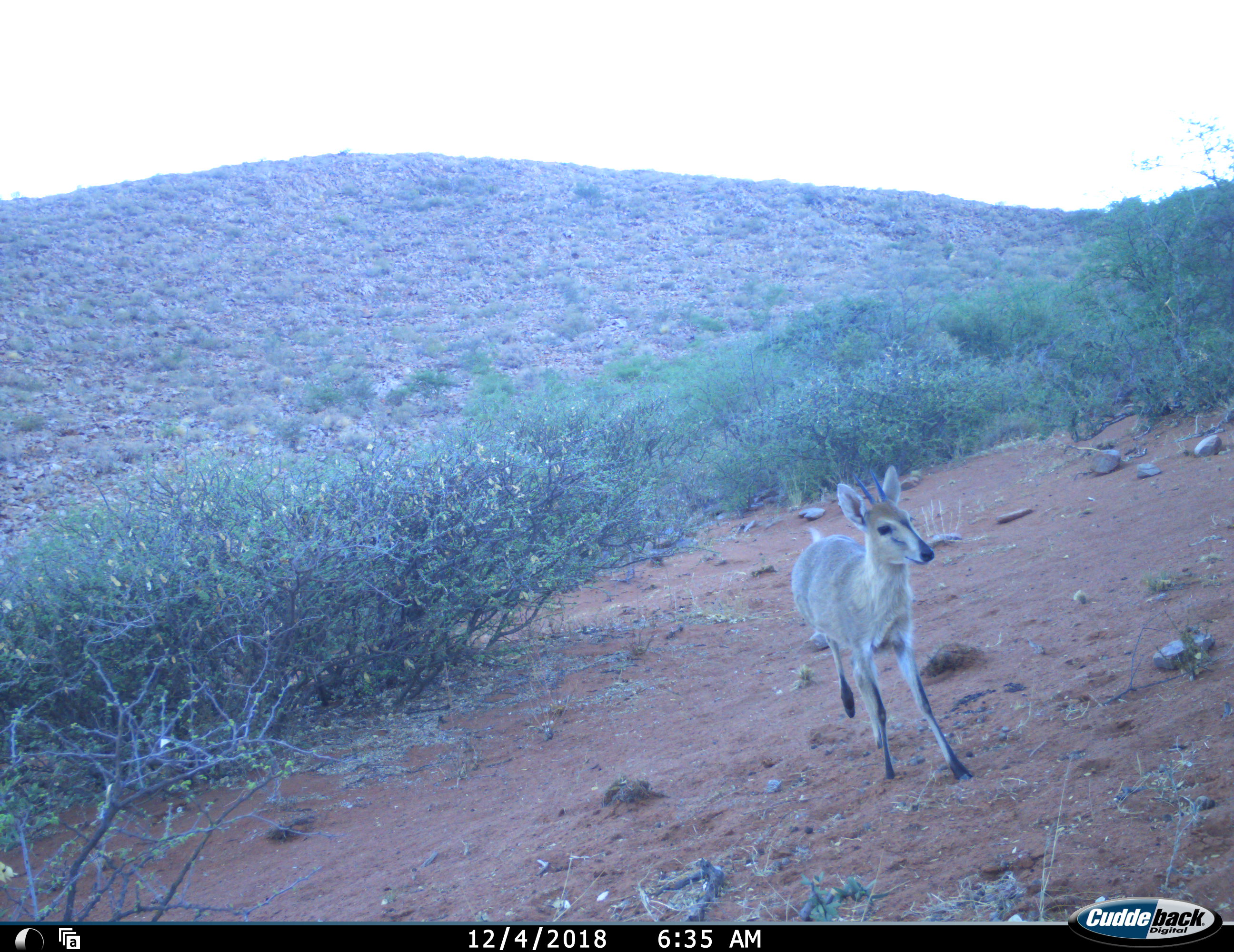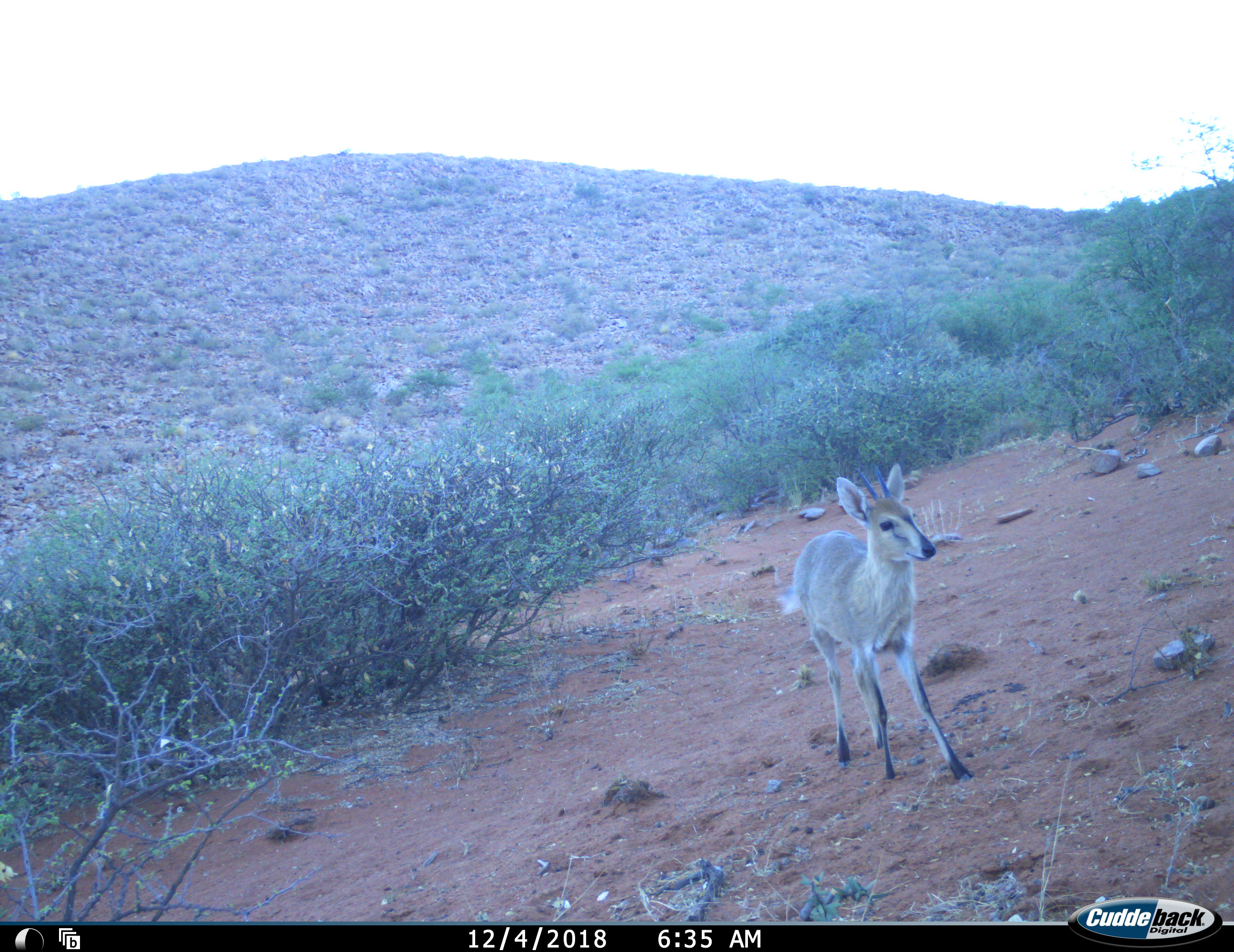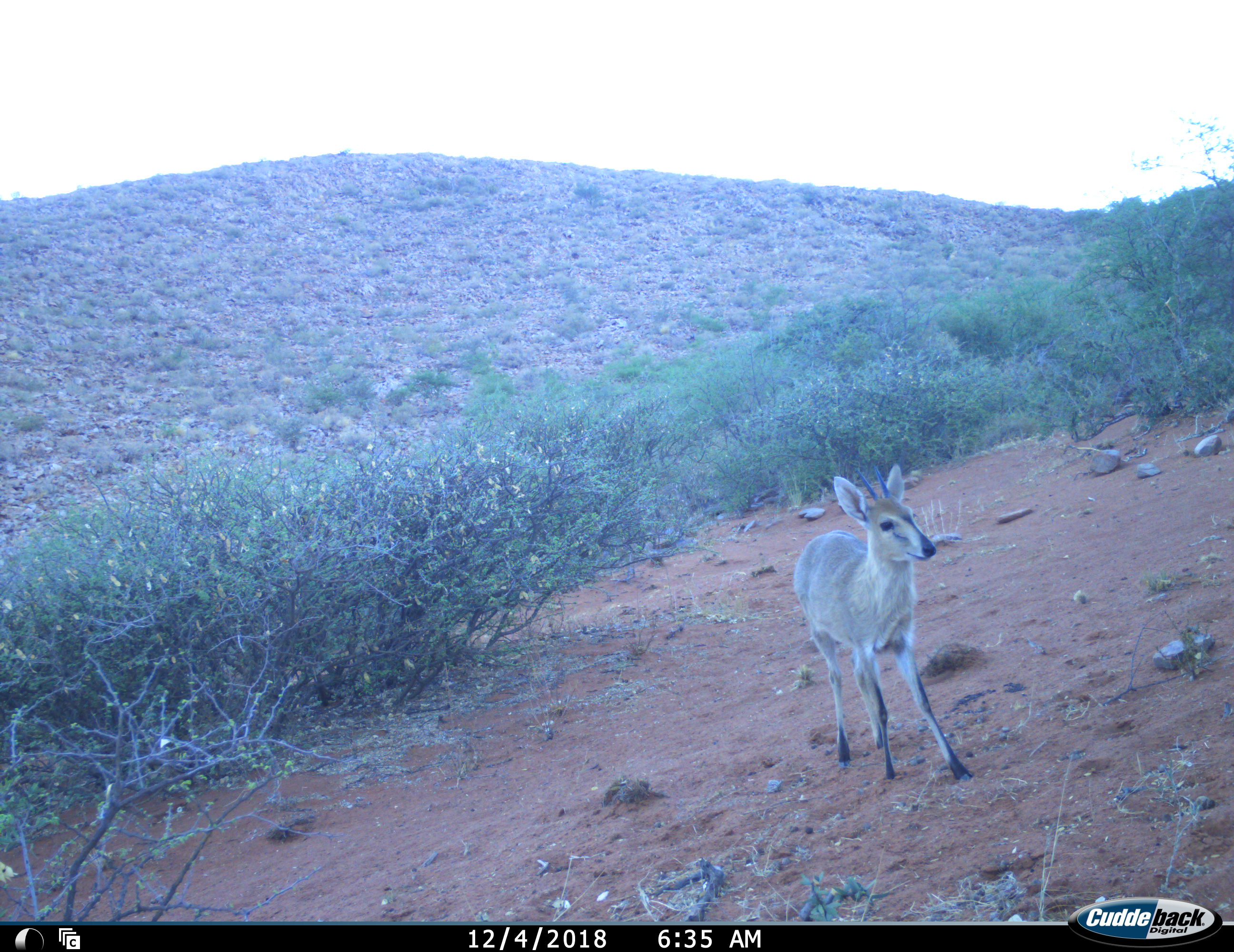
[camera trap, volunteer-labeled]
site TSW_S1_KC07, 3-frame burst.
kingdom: Animalia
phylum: Chordata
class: Mammalia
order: Artiodactyla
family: Bovidae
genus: Sylvicapra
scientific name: Sylvicapra grimmia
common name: common duiker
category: duikercommongrey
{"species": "duikercommongrey (common duiker) (Sylvicapra grimmia)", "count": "1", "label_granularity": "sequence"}